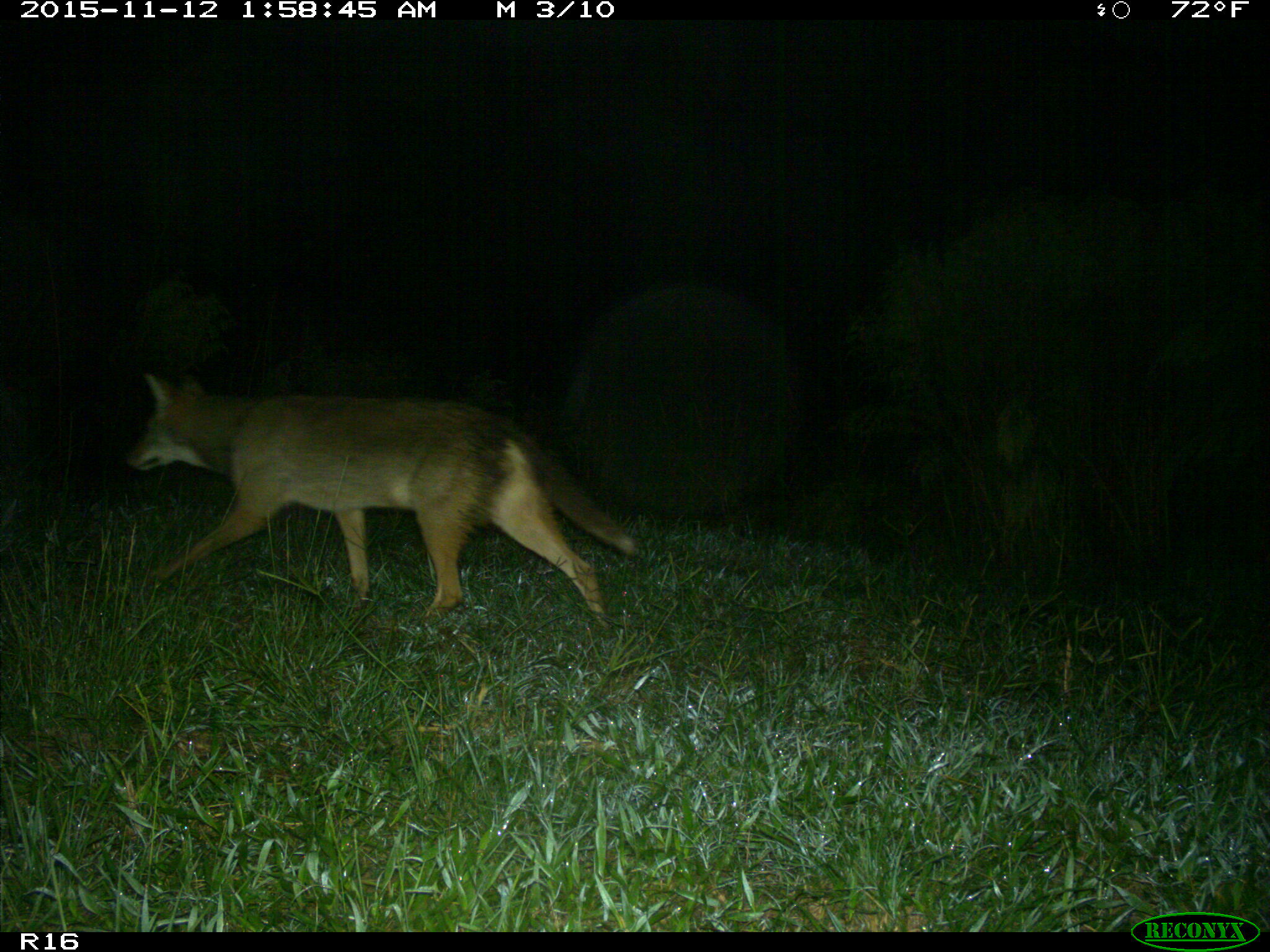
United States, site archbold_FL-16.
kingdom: Animalia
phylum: Chordata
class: Mammalia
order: Carnivora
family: Canidae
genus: Canis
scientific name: Canis latrans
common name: coyote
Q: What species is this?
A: Canis latrans (coyote).